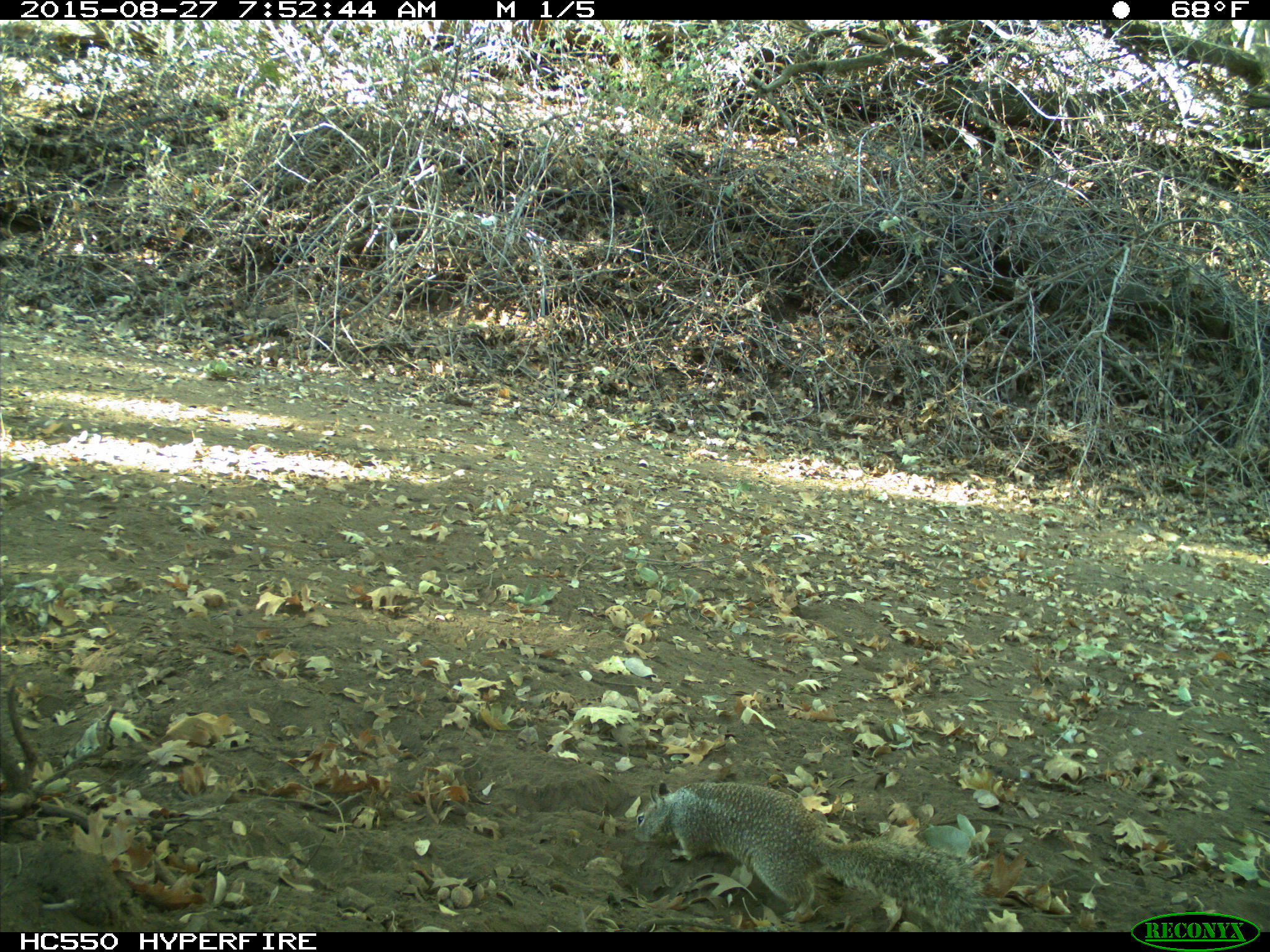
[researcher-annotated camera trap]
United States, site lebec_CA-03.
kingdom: Animalia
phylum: Chordata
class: Mammalia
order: Rodentia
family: Sciuridae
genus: Otospermophilus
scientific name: Otospermophilus beecheyi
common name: california ground squirrel